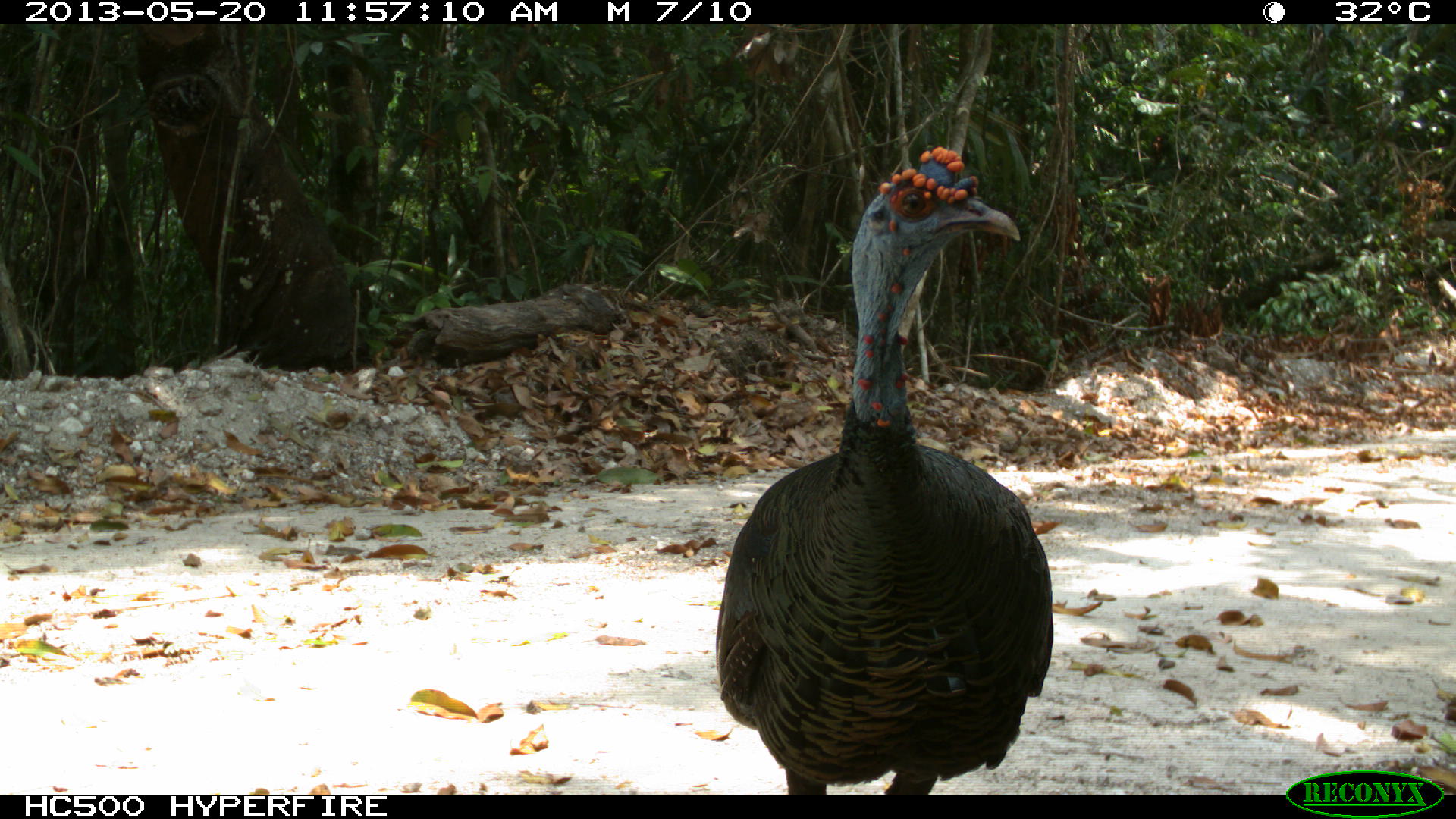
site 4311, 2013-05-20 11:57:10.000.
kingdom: Animalia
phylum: Chordata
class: Aves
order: Galliformes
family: Phasianidae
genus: Meleagris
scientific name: Meleagris ocellata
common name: ocellated turkey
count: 1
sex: male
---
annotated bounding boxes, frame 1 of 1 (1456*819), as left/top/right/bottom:
meleagris ocellata: 711/143/1055/792